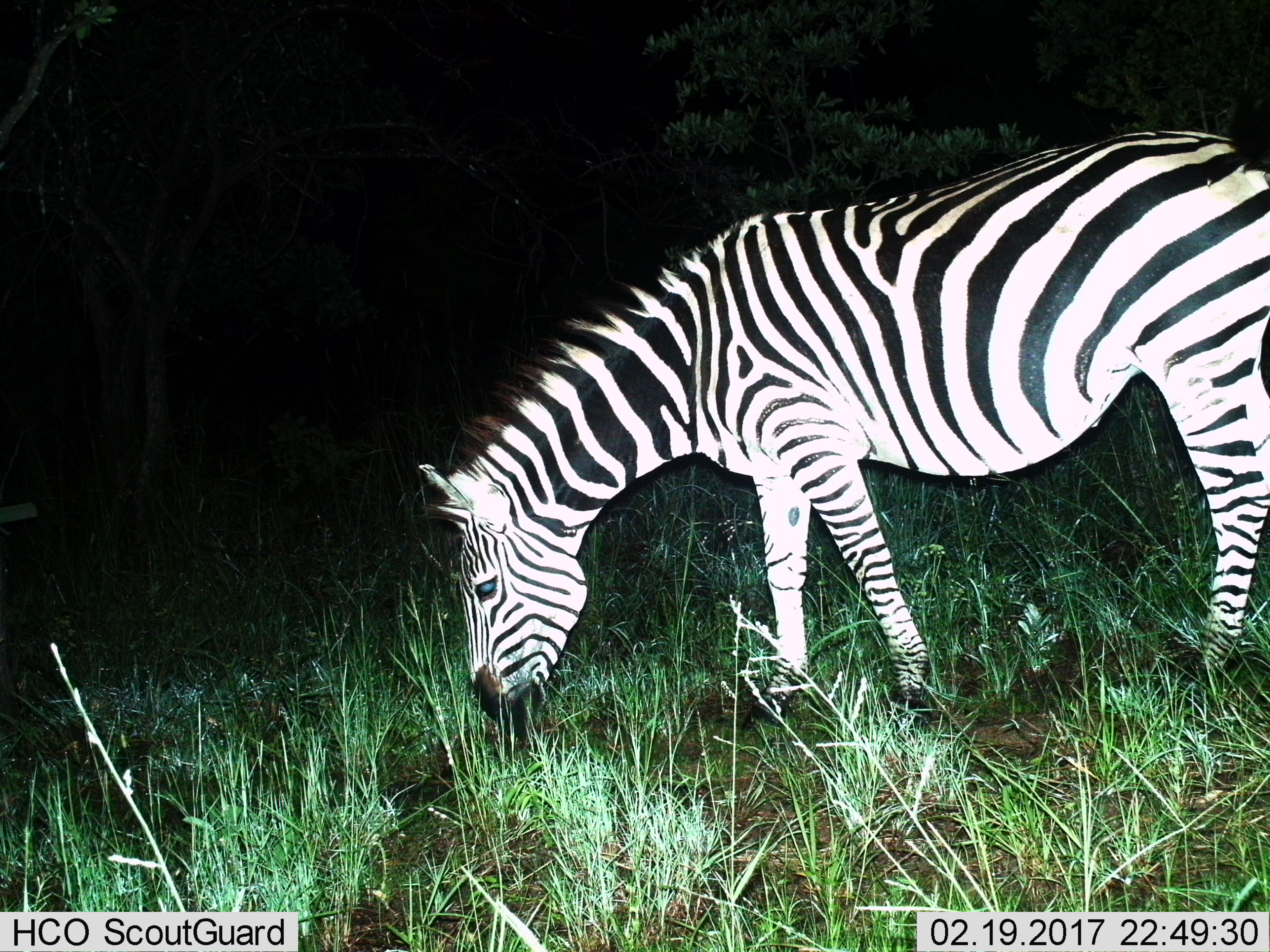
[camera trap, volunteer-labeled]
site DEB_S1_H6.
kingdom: Animalia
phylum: Chordata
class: Mammalia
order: Perissodactyla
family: Equidae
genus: Equus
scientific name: Equus quagga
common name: plains zebra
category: zebraplains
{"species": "zebraplains (plains zebra) (Equus quagga)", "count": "1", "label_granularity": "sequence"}